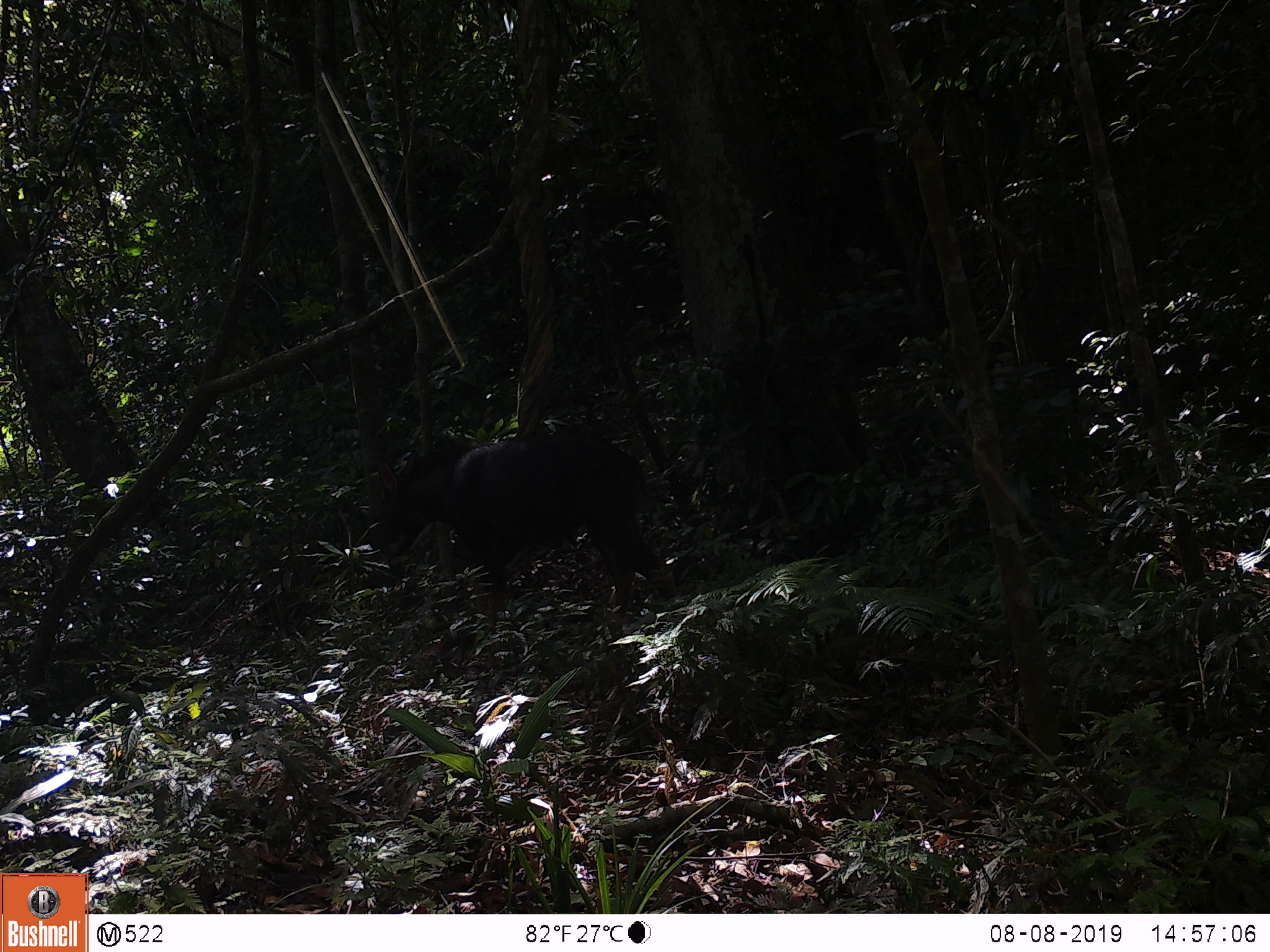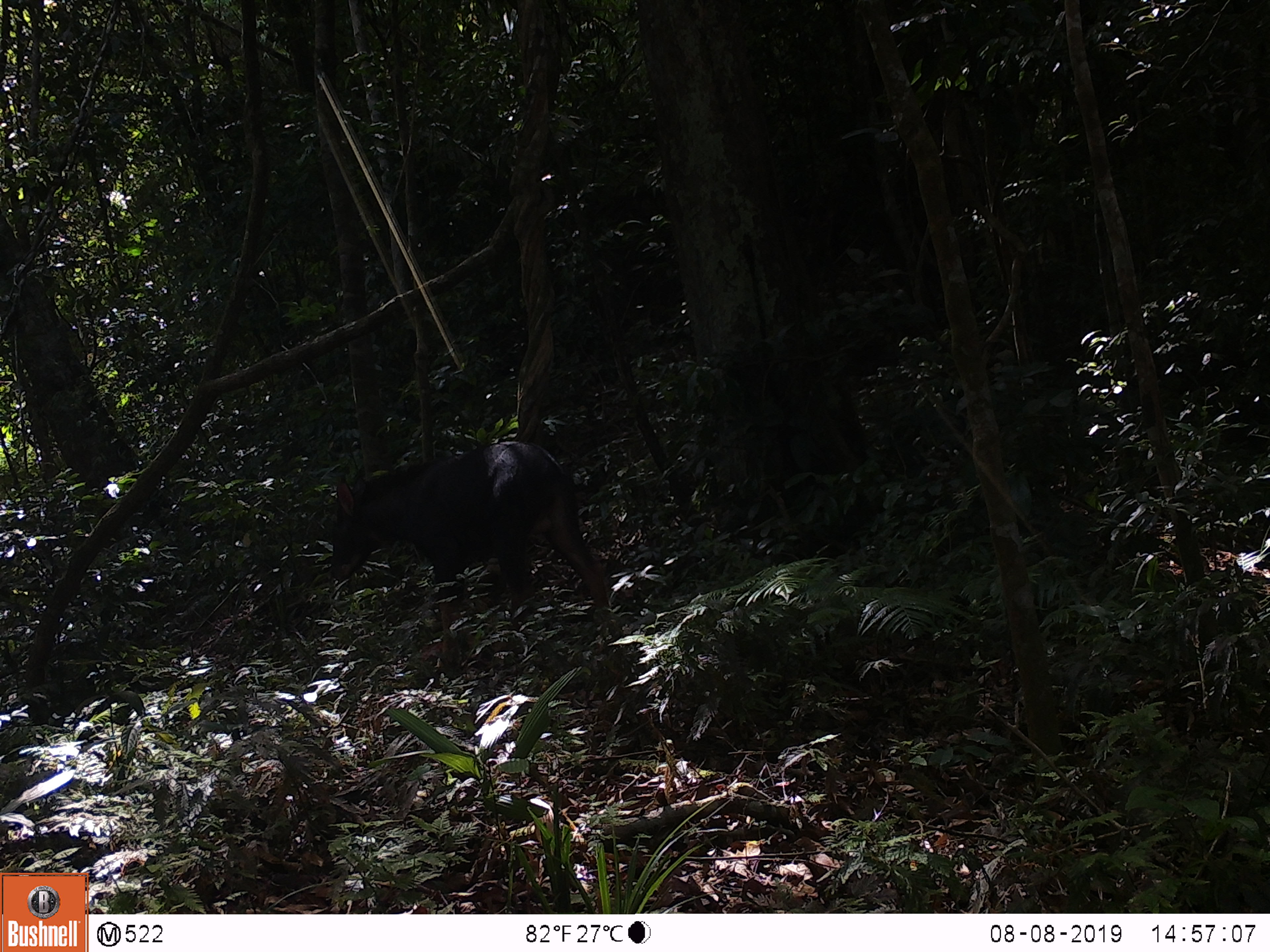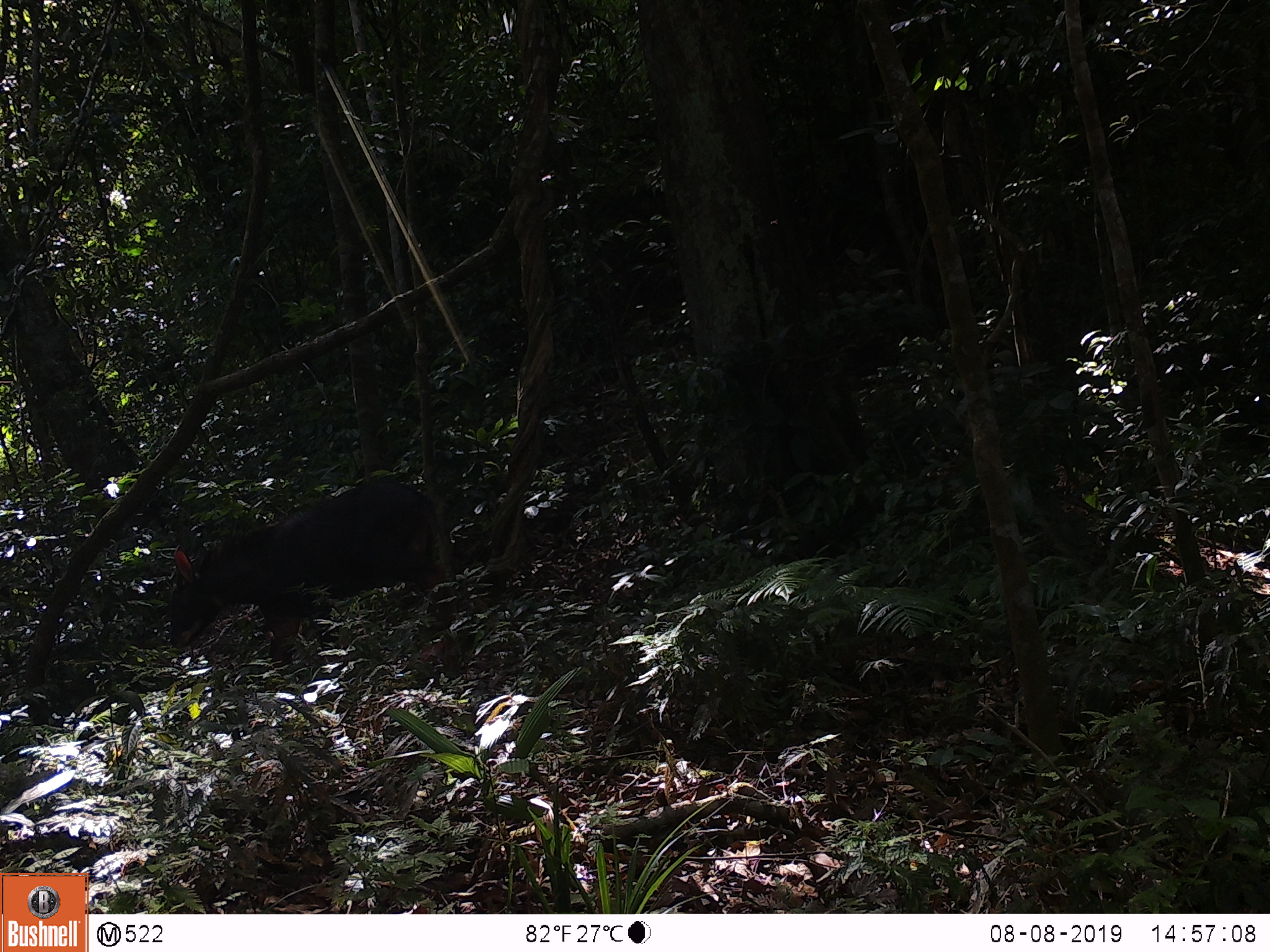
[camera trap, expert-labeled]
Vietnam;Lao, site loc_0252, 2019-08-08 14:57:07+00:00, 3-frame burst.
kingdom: Animalia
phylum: Chordata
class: Mammalia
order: Artiodactyla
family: Bovidae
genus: Capricornis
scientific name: Capricornis sumatraensis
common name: chinese serow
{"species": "chinese serow (Capricornis sumatraensis)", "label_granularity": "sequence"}